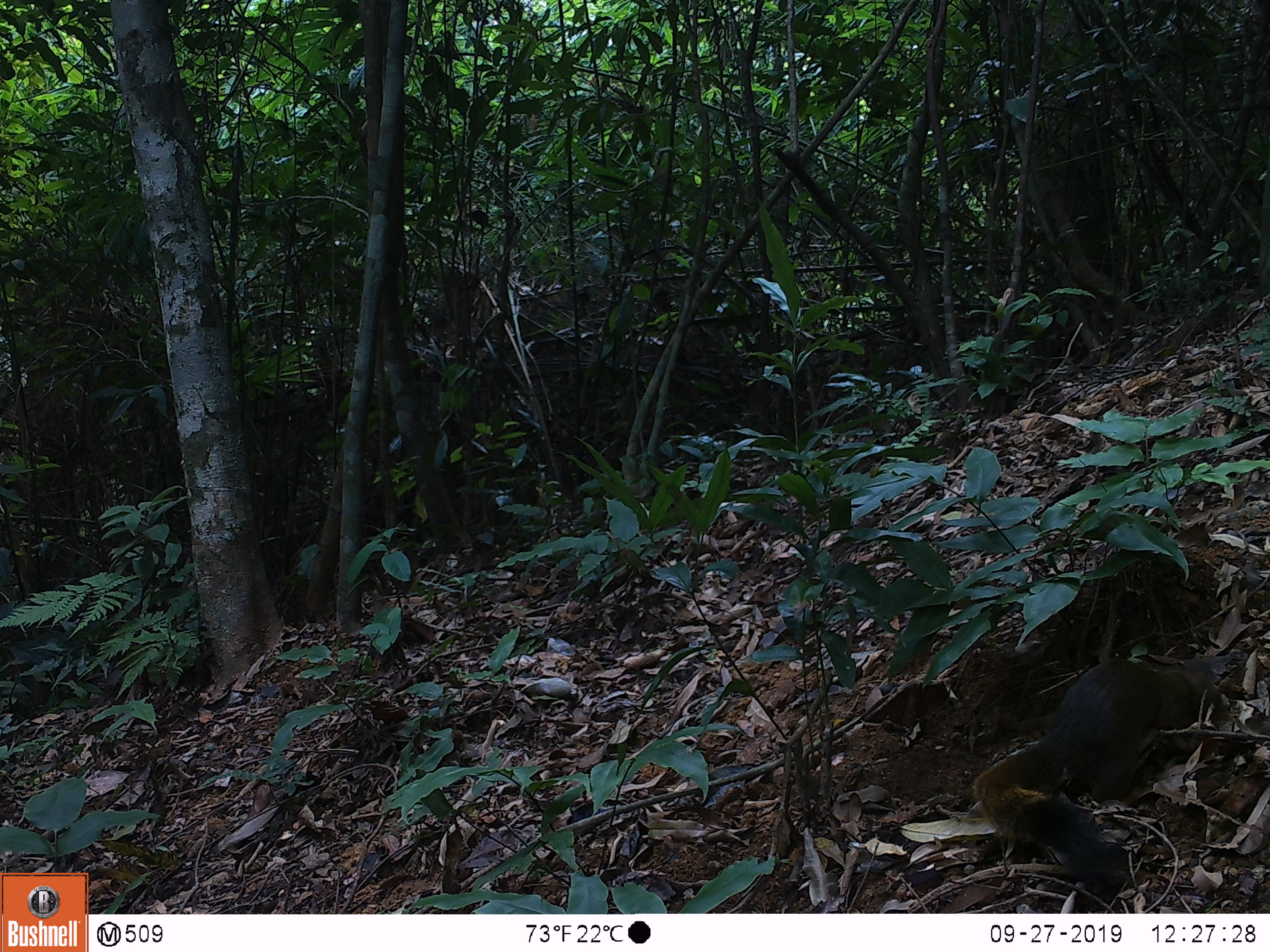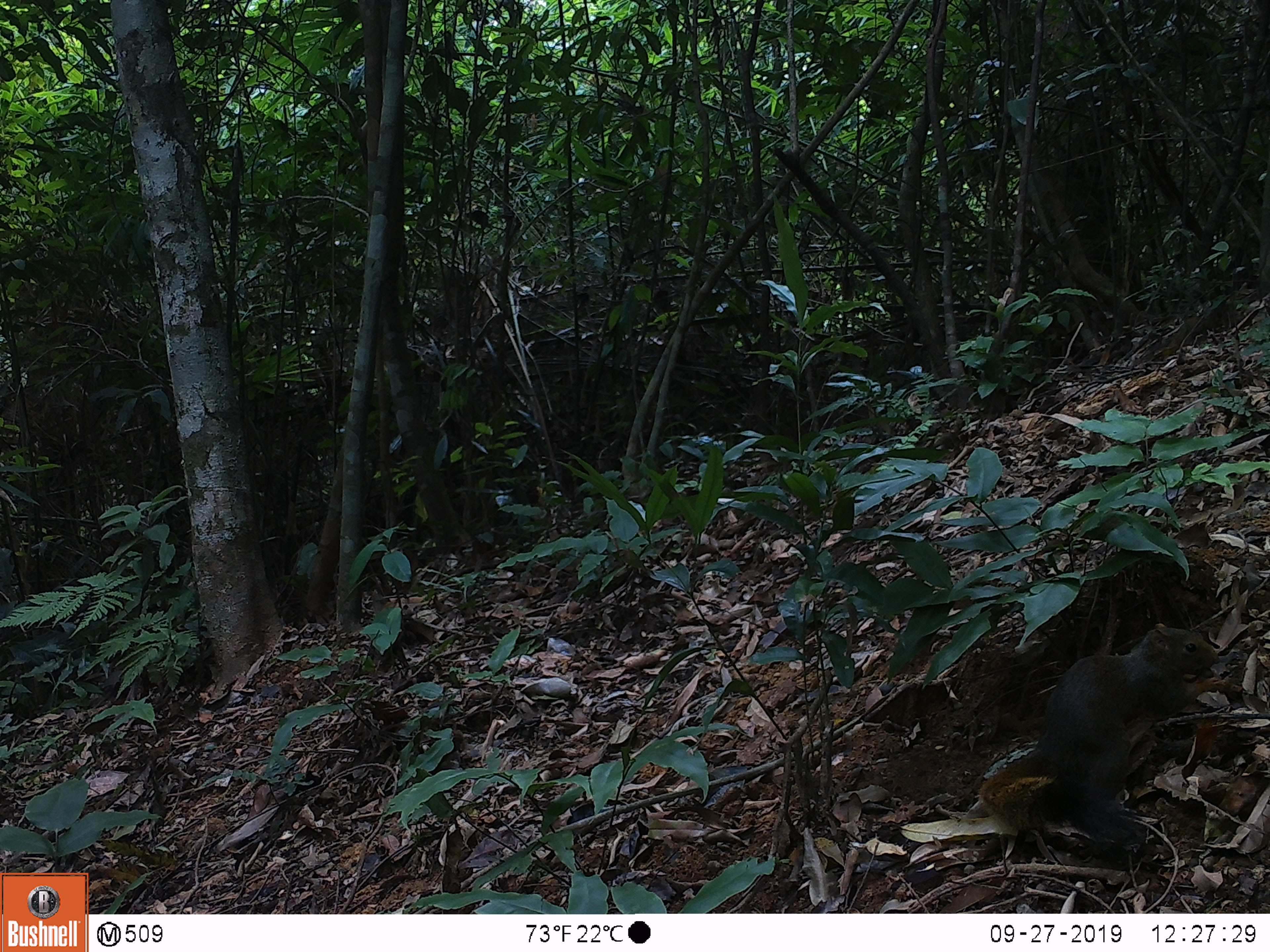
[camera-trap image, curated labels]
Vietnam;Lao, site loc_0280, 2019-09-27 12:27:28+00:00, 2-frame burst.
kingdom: Animalia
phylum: Chordata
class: Mammalia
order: Rodentia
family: Sciuridae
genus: Callosciurus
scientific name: Callosciurus erythraeus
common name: pallas's squirrel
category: pallass squirrel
Pallass squirrel (pallas's squirrel) (Callosciurus erythraeus). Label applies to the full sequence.